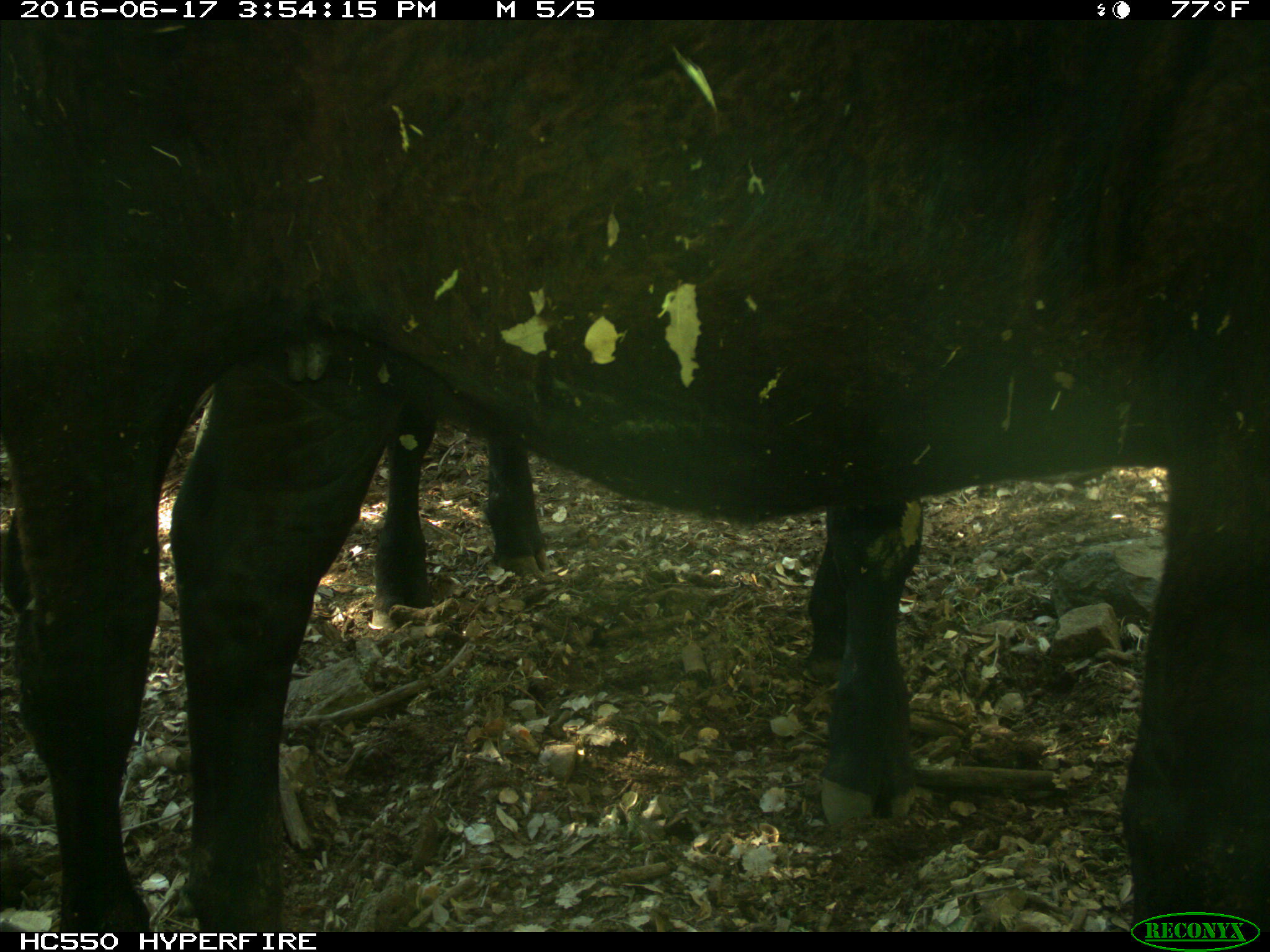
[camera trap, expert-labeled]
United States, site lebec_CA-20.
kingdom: Animalia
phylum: Chordata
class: Mammalia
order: Artiodactyla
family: Bovidae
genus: Bos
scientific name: Bos taurus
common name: domestic cow